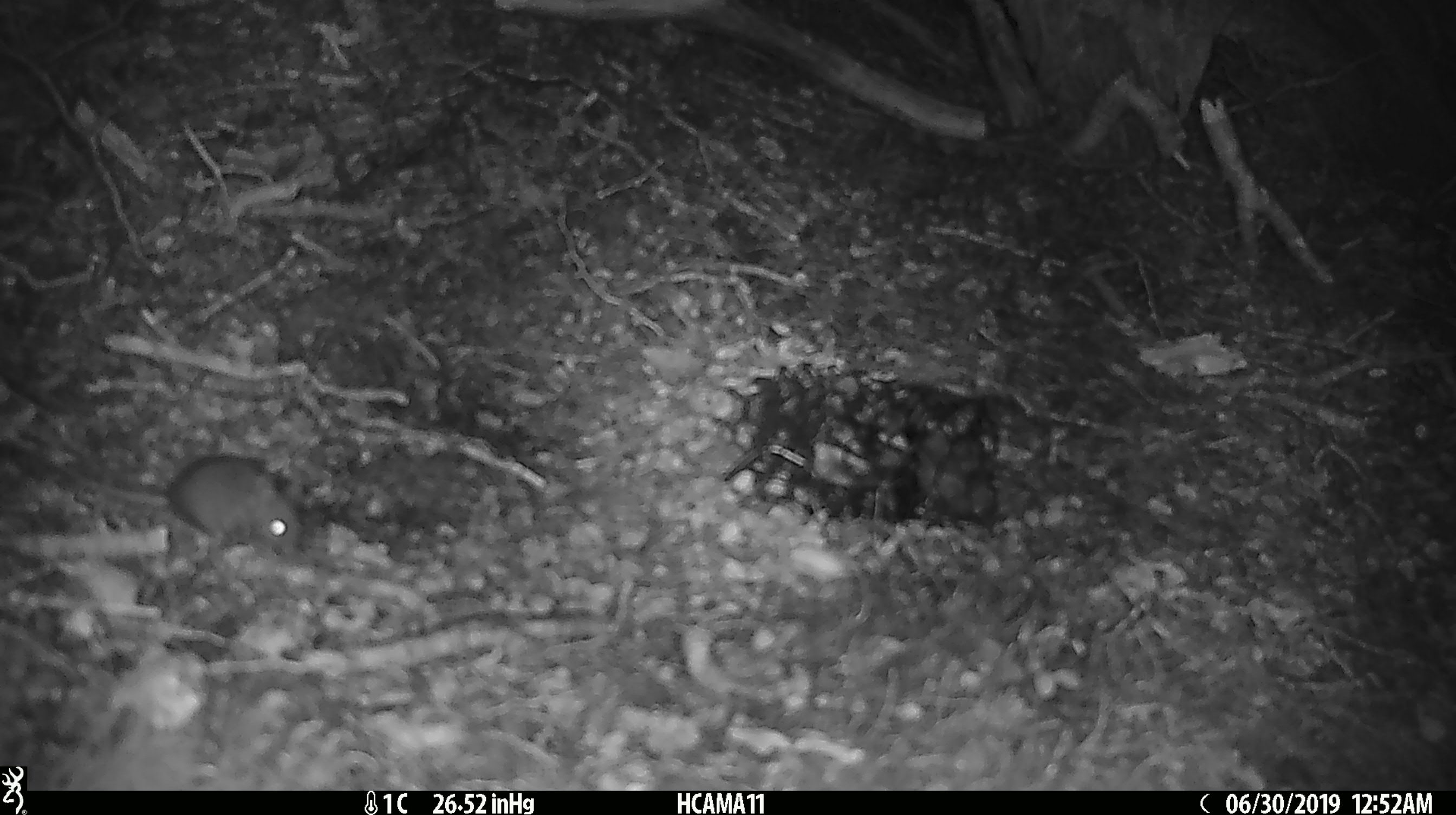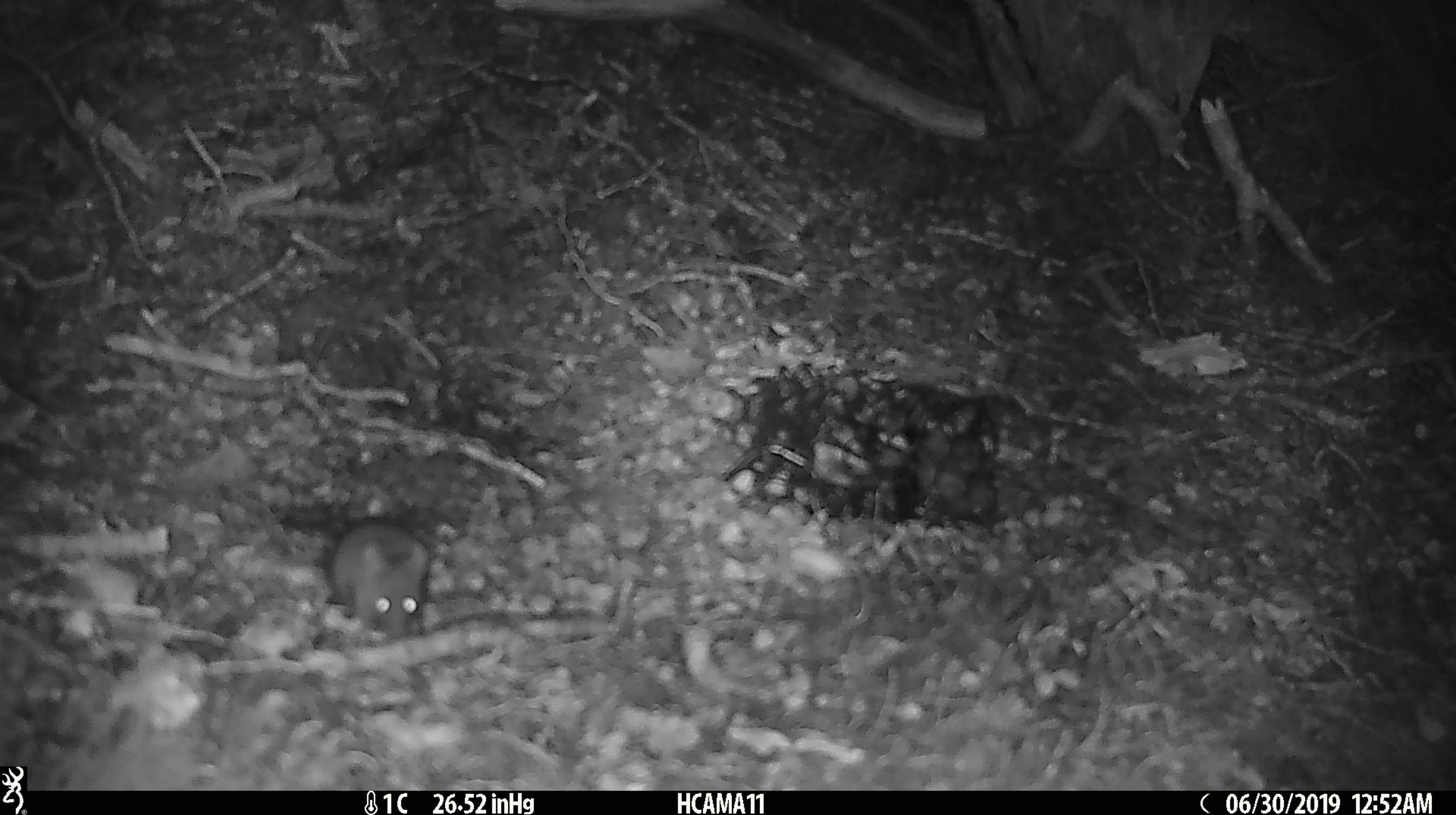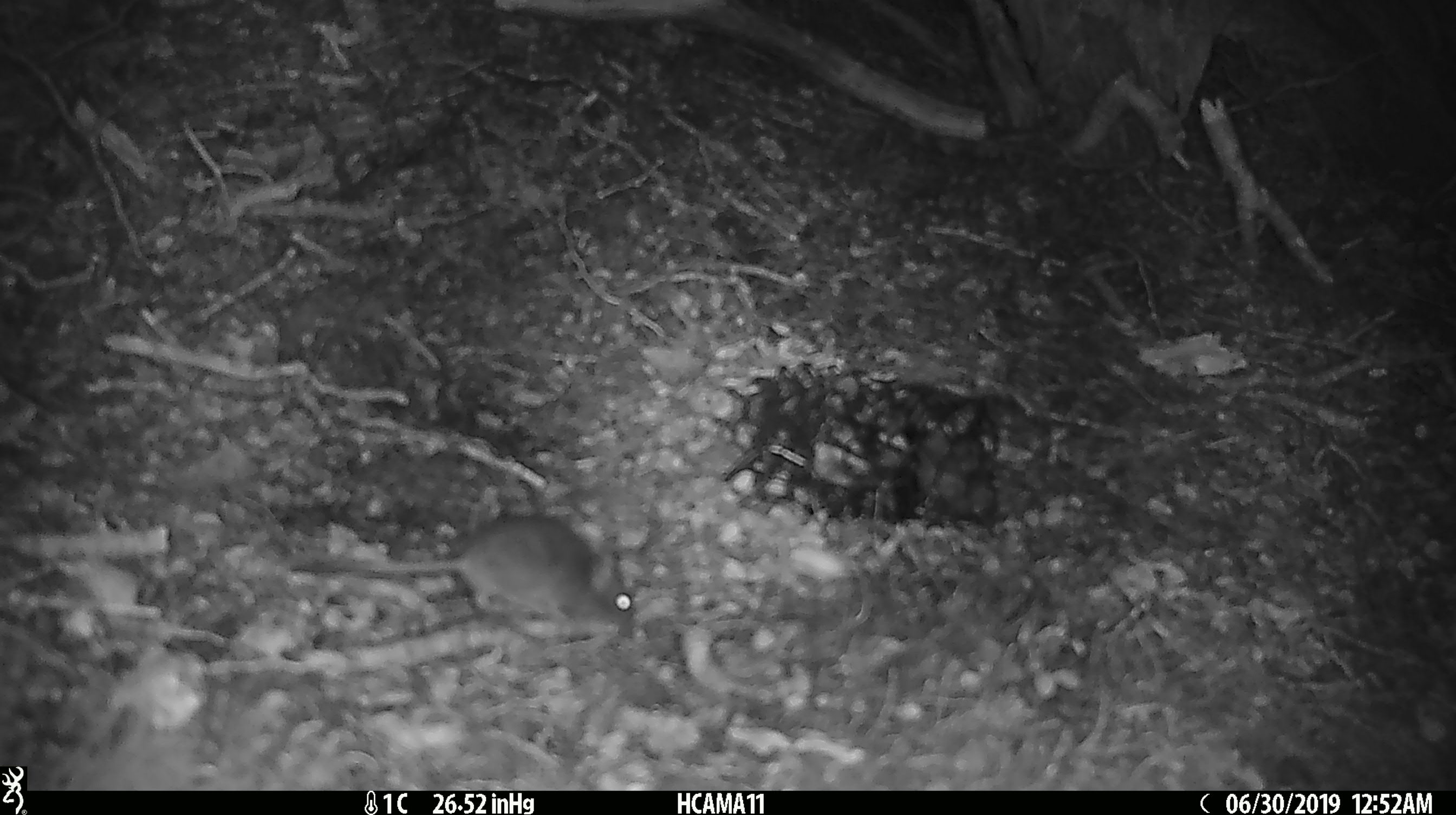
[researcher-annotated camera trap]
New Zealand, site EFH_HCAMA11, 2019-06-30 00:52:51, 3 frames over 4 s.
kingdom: Animalia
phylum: Chordata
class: Mammalia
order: Rodentia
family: Muridae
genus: Mus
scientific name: Mus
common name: mouse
Mouse (Mus).